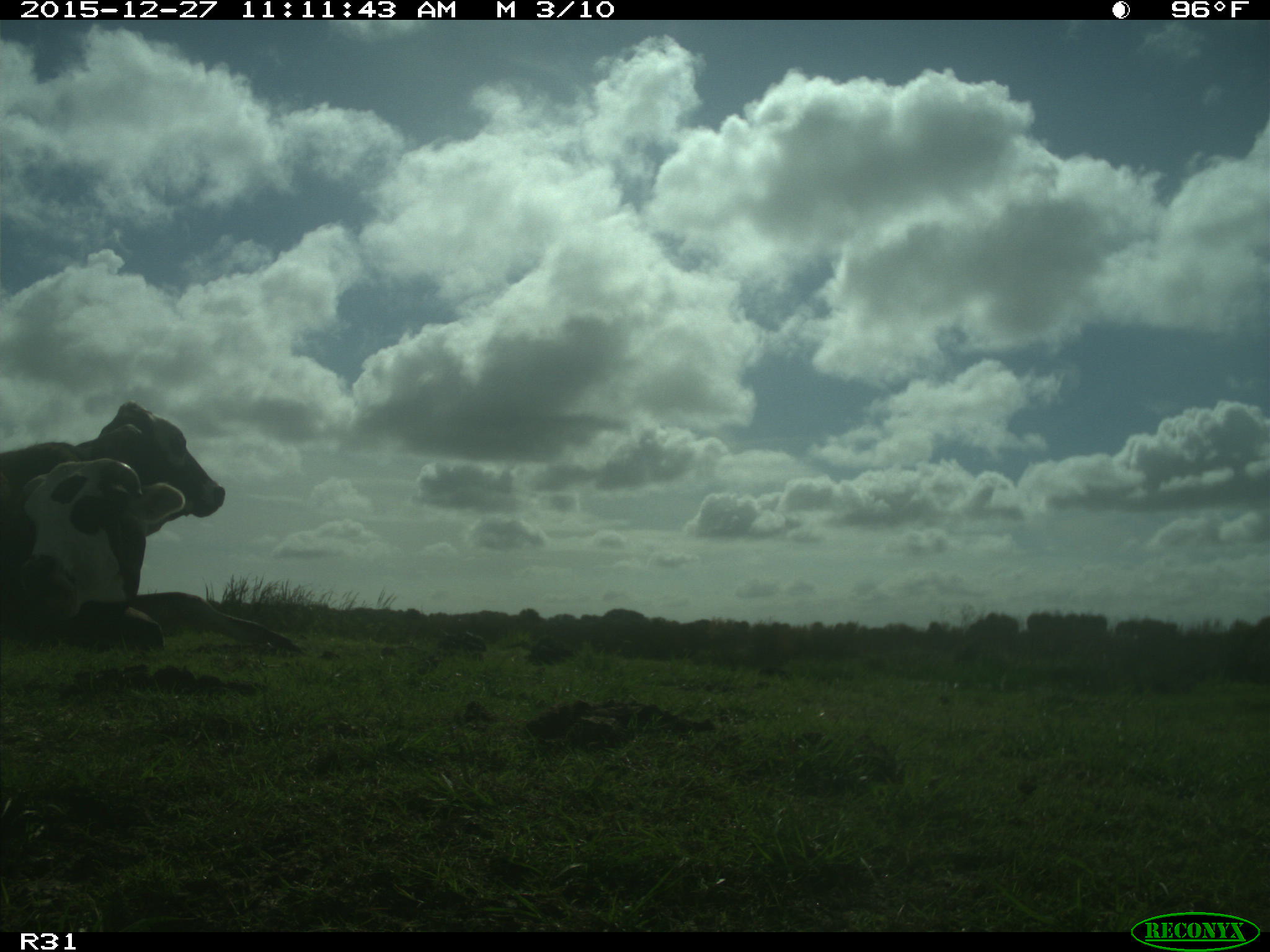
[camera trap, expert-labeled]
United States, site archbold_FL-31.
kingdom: Animalia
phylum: Chordata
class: Mammalia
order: Artiodactyla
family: Bovidae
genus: Bos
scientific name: Bos taurus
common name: domestic cow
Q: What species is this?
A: Bos taurus (domestic cow).